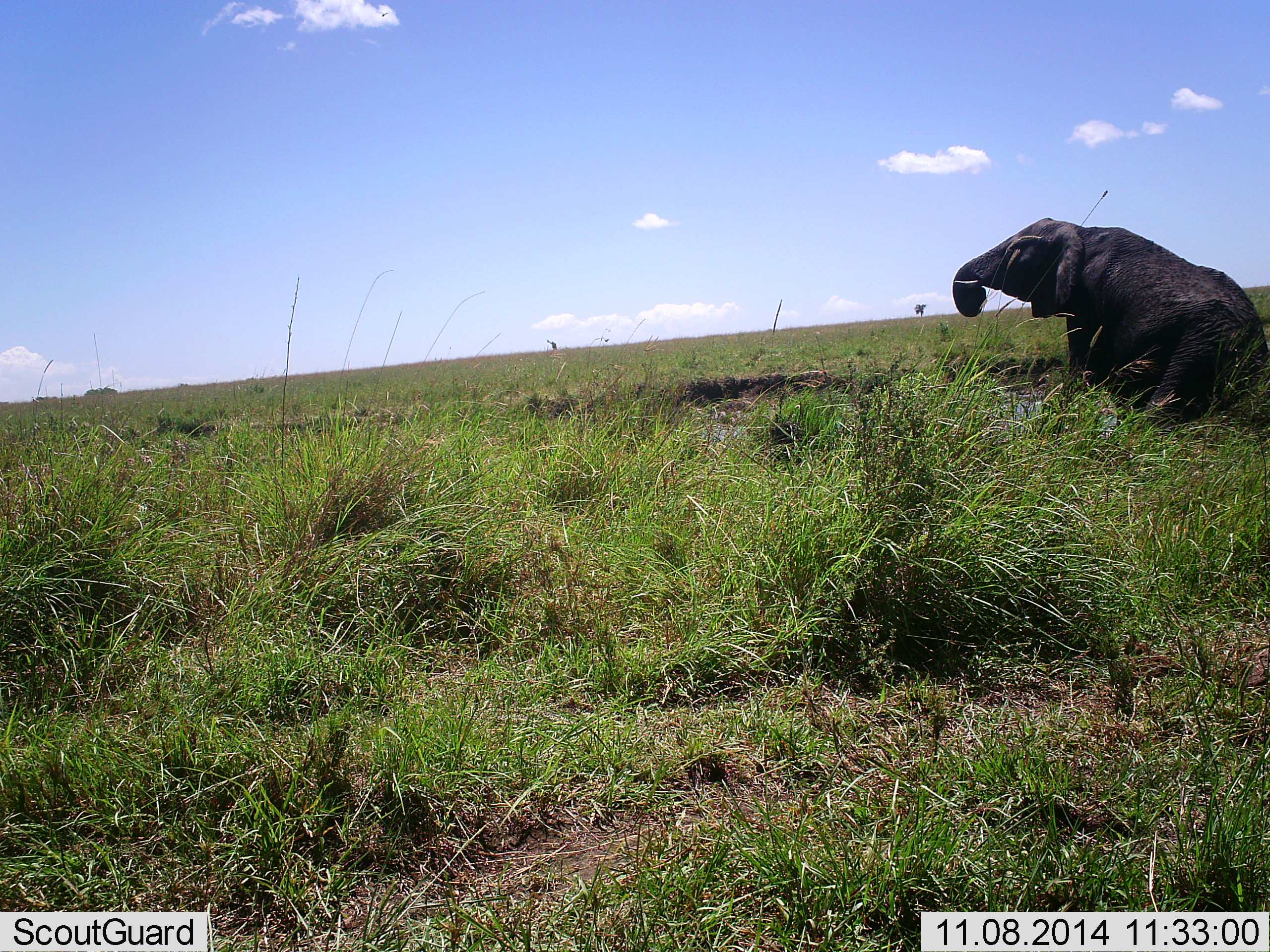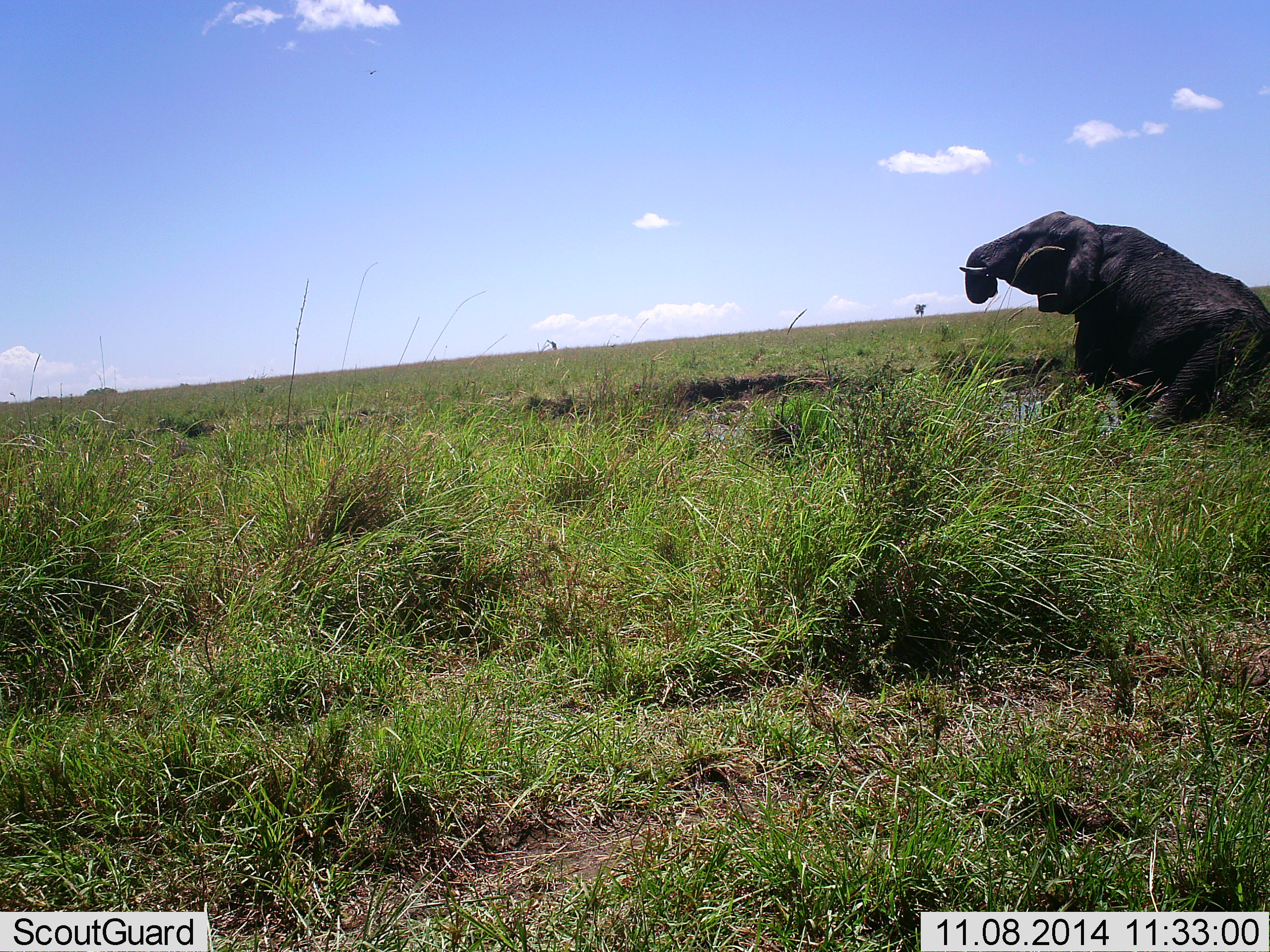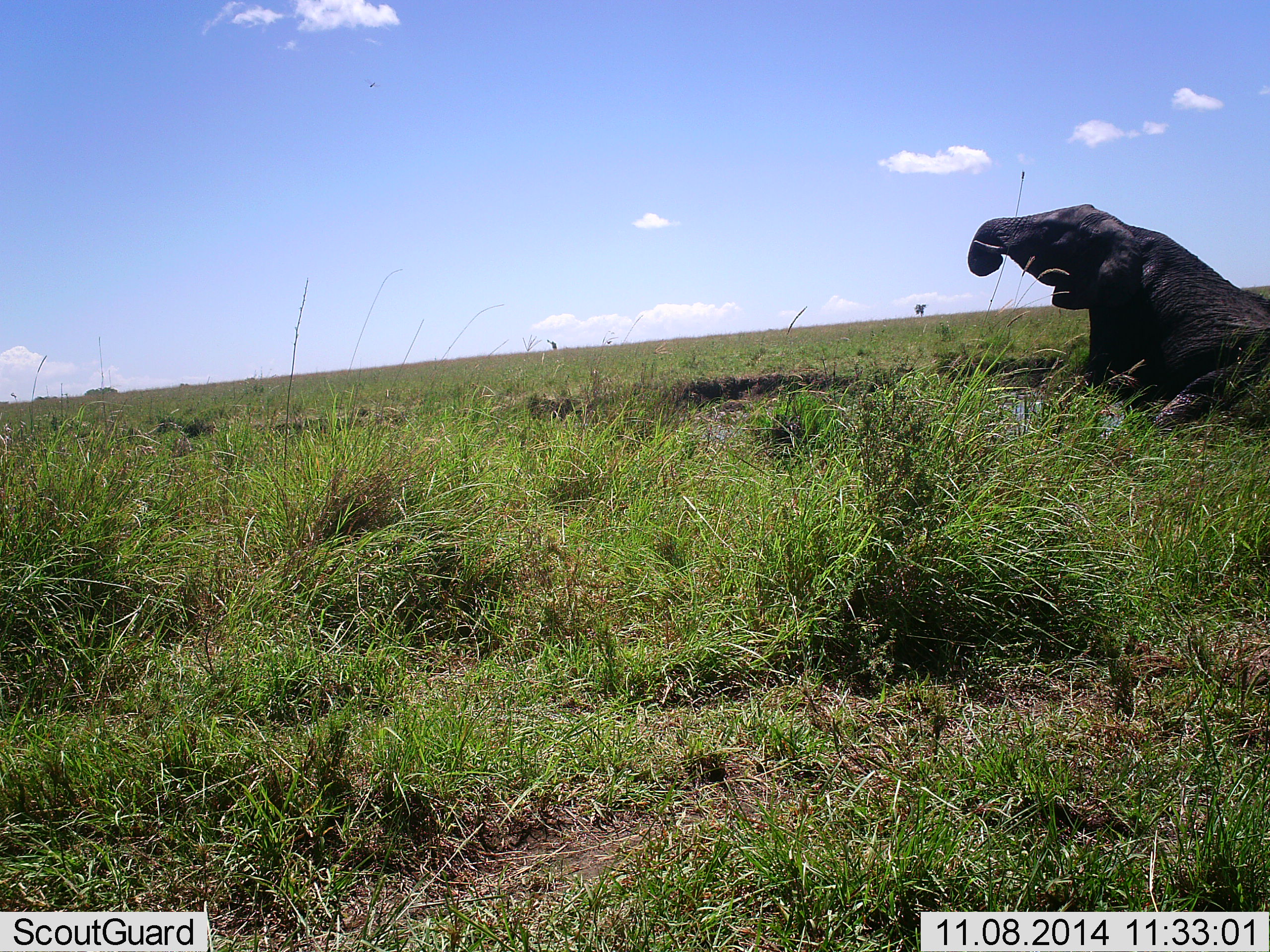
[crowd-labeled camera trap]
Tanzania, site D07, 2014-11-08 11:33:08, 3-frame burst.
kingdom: Animalia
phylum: Chordata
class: Mammalia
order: Proboscidea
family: Elephantidae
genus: Loxodonta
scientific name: Loxodonta africana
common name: african bush elephant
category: elephant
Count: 1.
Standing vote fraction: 10%.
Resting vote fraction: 80%.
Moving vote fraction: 20%.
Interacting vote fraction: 0%.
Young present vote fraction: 0%.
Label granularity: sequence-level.